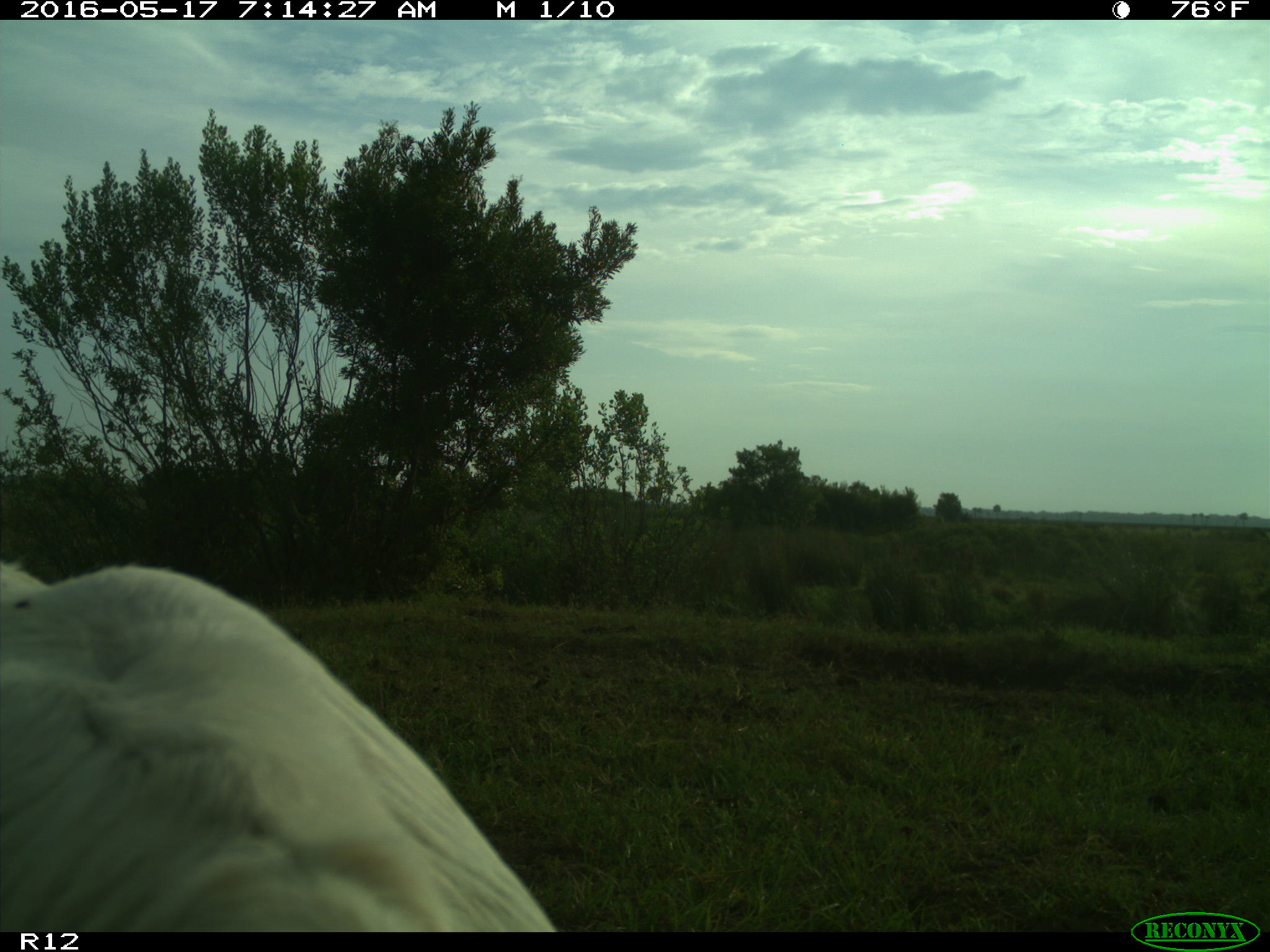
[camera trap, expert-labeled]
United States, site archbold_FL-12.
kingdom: Animalia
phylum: Chordata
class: Mammalia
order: Artiodactyla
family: Bovidae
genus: Bos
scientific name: Bos taurus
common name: domestic cow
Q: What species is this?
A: Bos taurus (domestic cow).